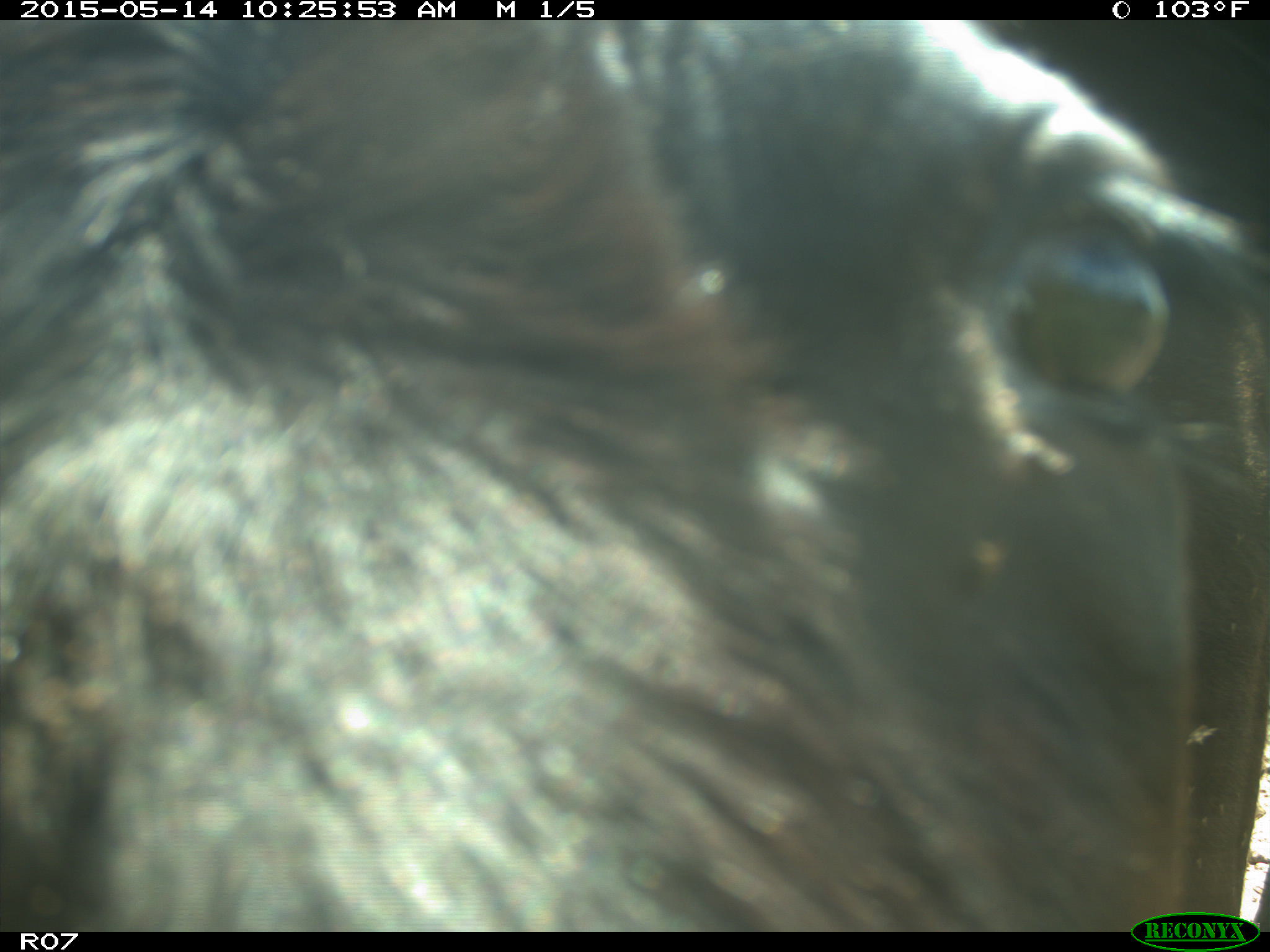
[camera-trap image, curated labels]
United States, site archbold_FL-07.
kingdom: Animalia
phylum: Chordata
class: Mammalia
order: Artiodactyla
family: Bovidae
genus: Bos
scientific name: Bos taurus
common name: domestic cow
Bos taurus (domestic cow).